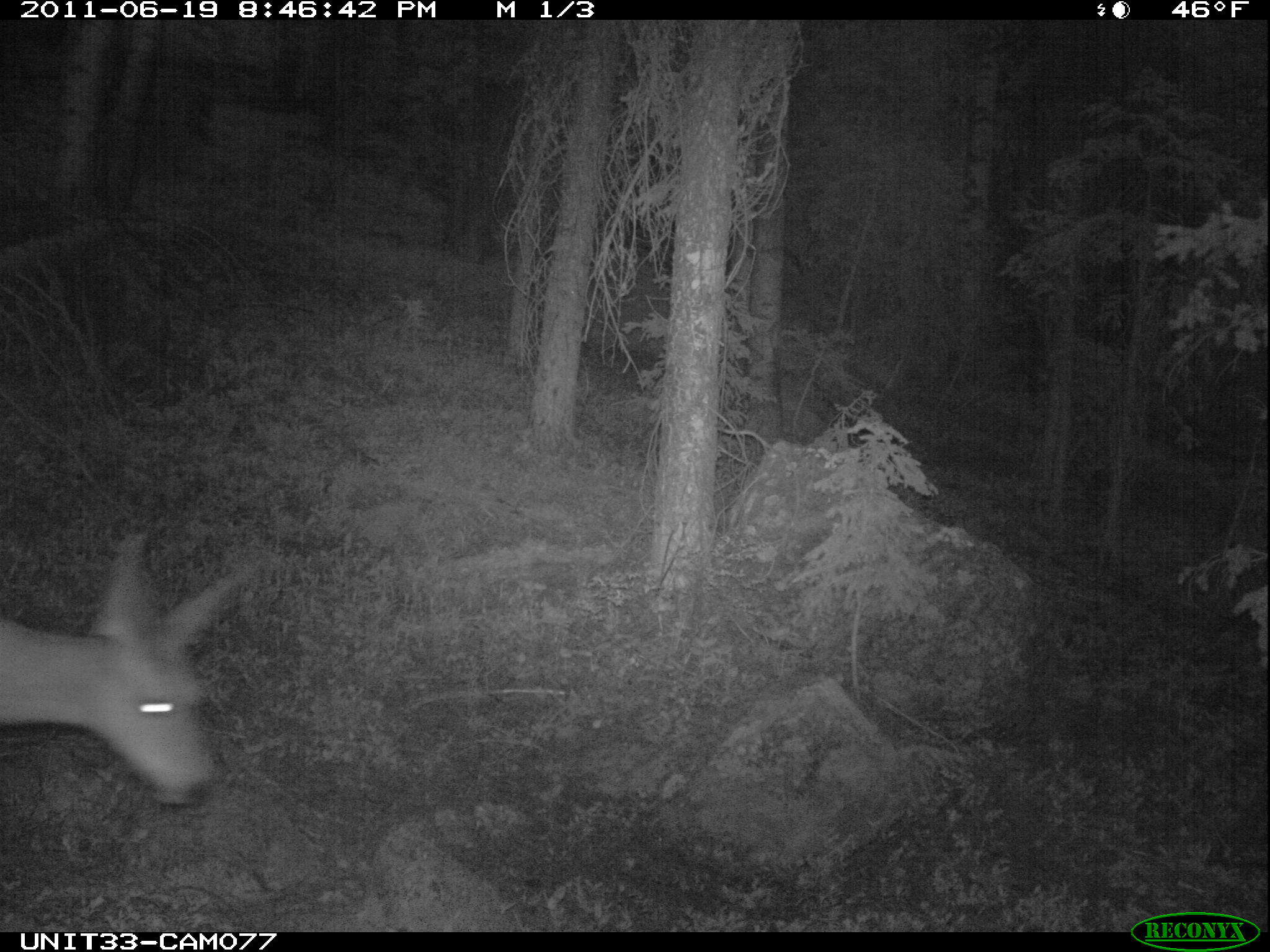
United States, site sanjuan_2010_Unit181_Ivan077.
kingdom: Animalia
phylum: Chordata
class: Mammalia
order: Artiodactyla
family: Cervidae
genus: Odocoileus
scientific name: Odocoileus hemionus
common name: mule deer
Odocoileus hemionus (mule deer).